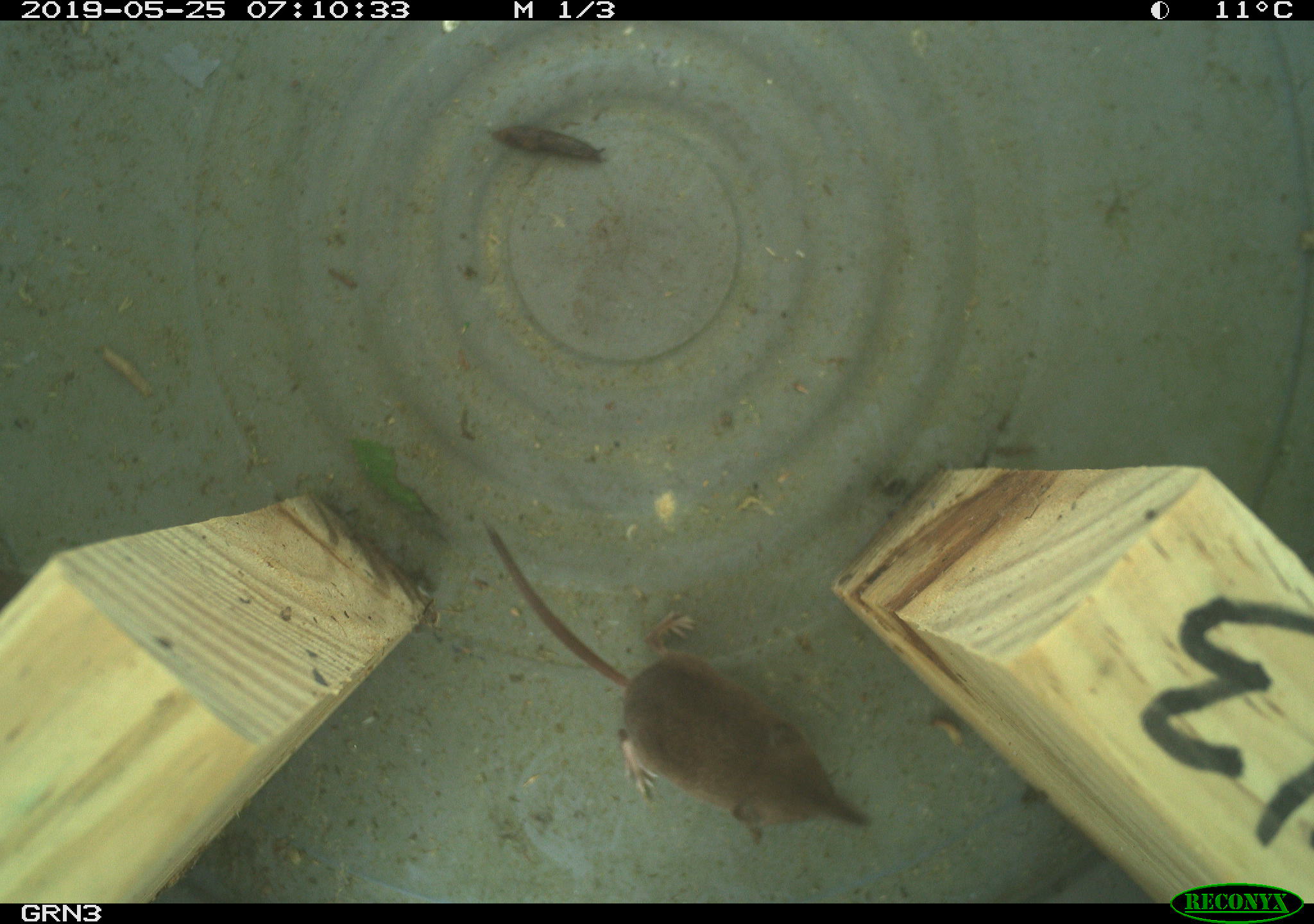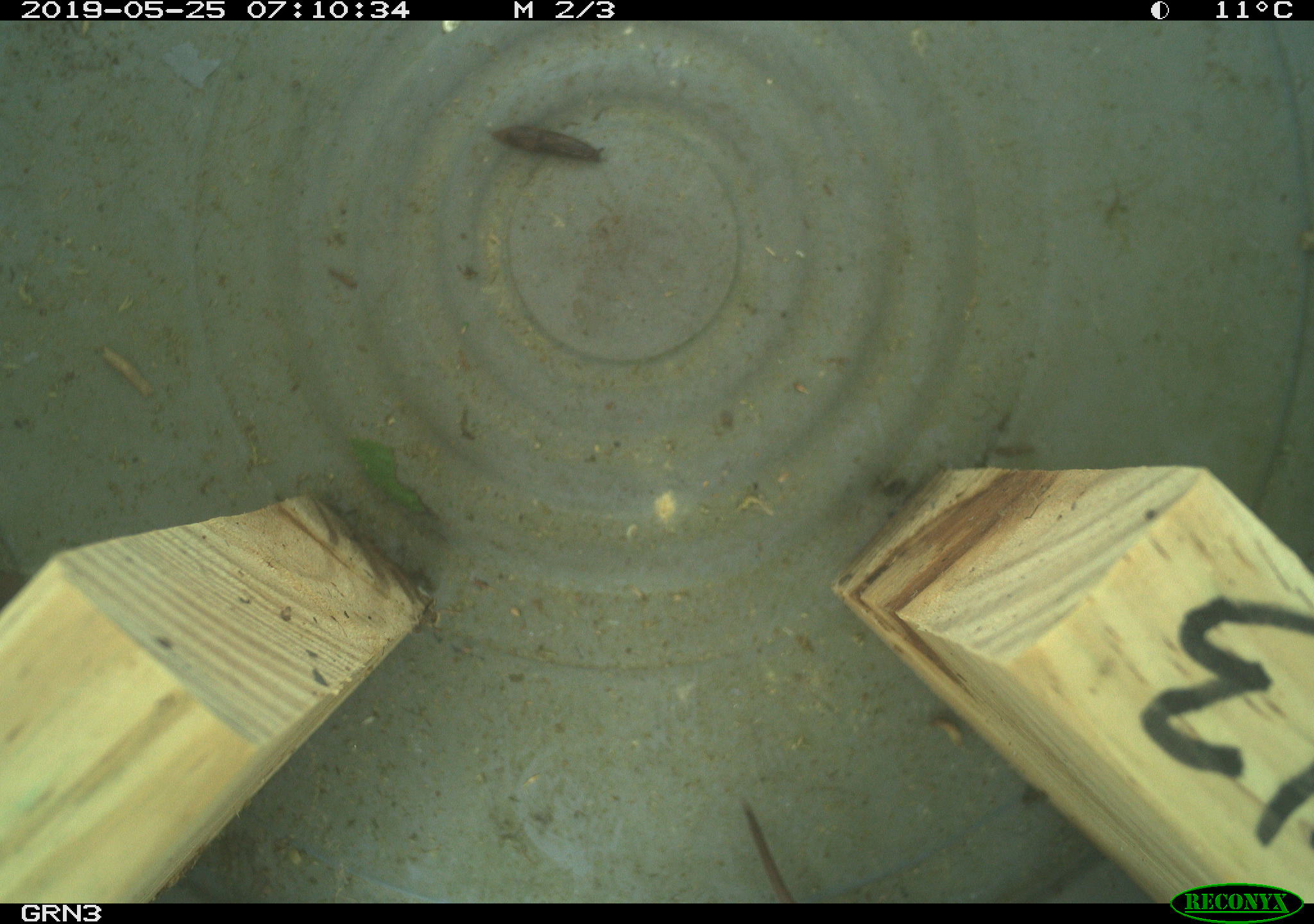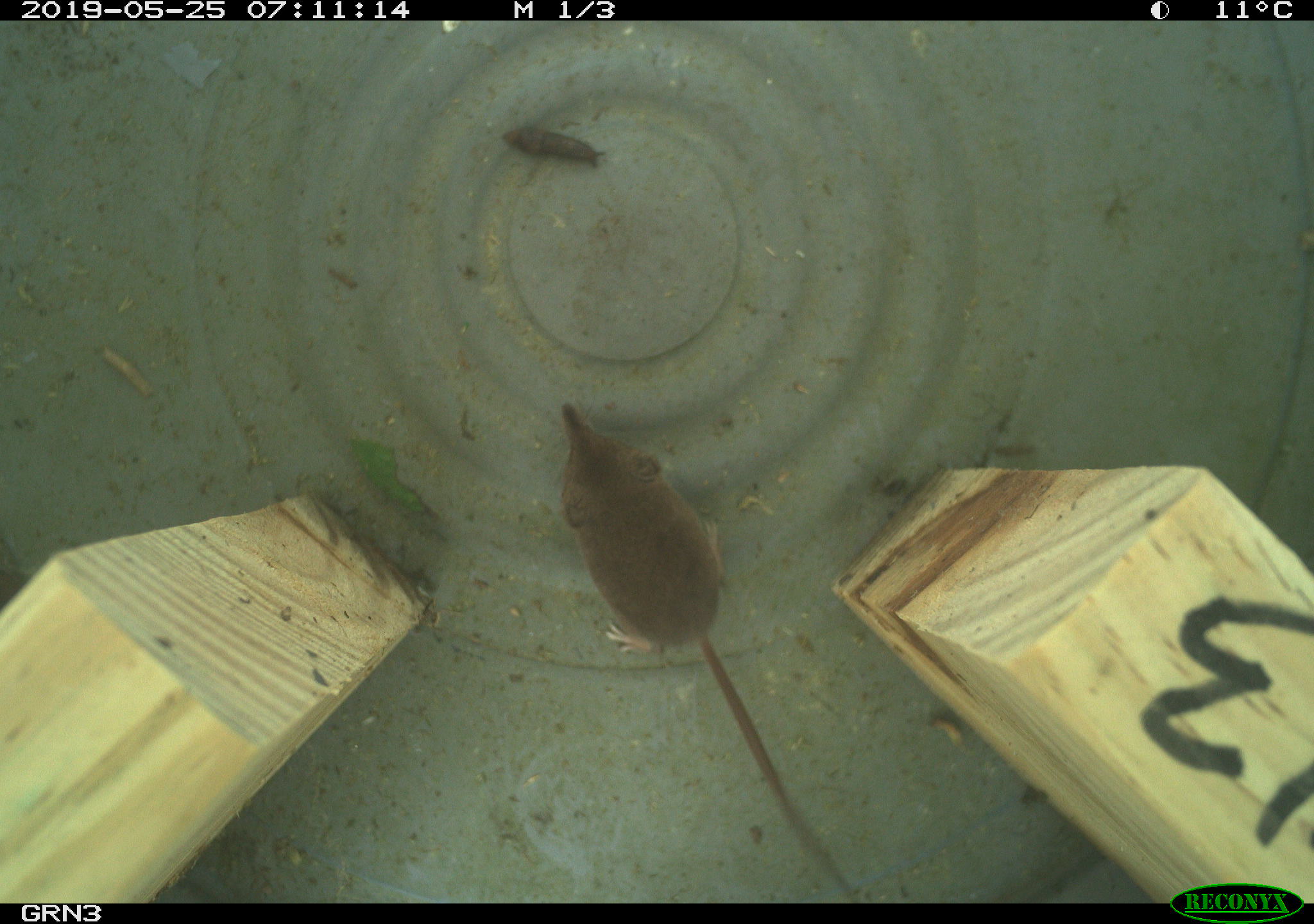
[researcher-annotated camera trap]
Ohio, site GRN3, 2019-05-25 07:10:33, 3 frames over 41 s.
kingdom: Animalia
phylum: Chordata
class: Mammalia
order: Eulipotyphla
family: Soricidae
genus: Sorex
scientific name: Sorex cinereus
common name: masked shrew